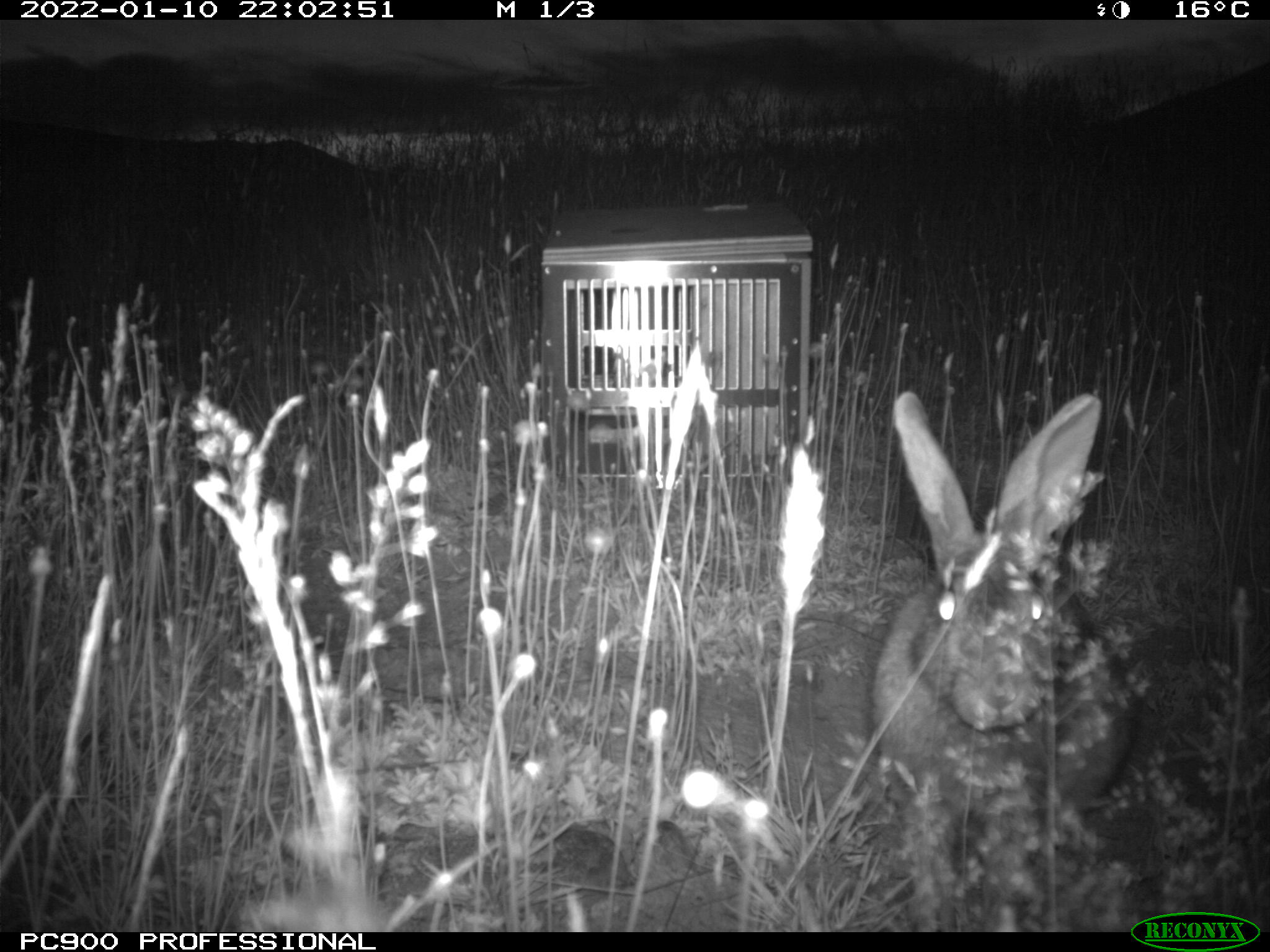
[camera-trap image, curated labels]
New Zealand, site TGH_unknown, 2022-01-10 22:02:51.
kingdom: Animalia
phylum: Chordata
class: Mammalia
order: Lagomorpha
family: Leporidae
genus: Oryctolagus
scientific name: Oryctolagus cuniculus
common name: european rabbit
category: rabbit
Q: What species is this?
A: Rabbit (european rabbit) (Oryctolagus cuniculus).